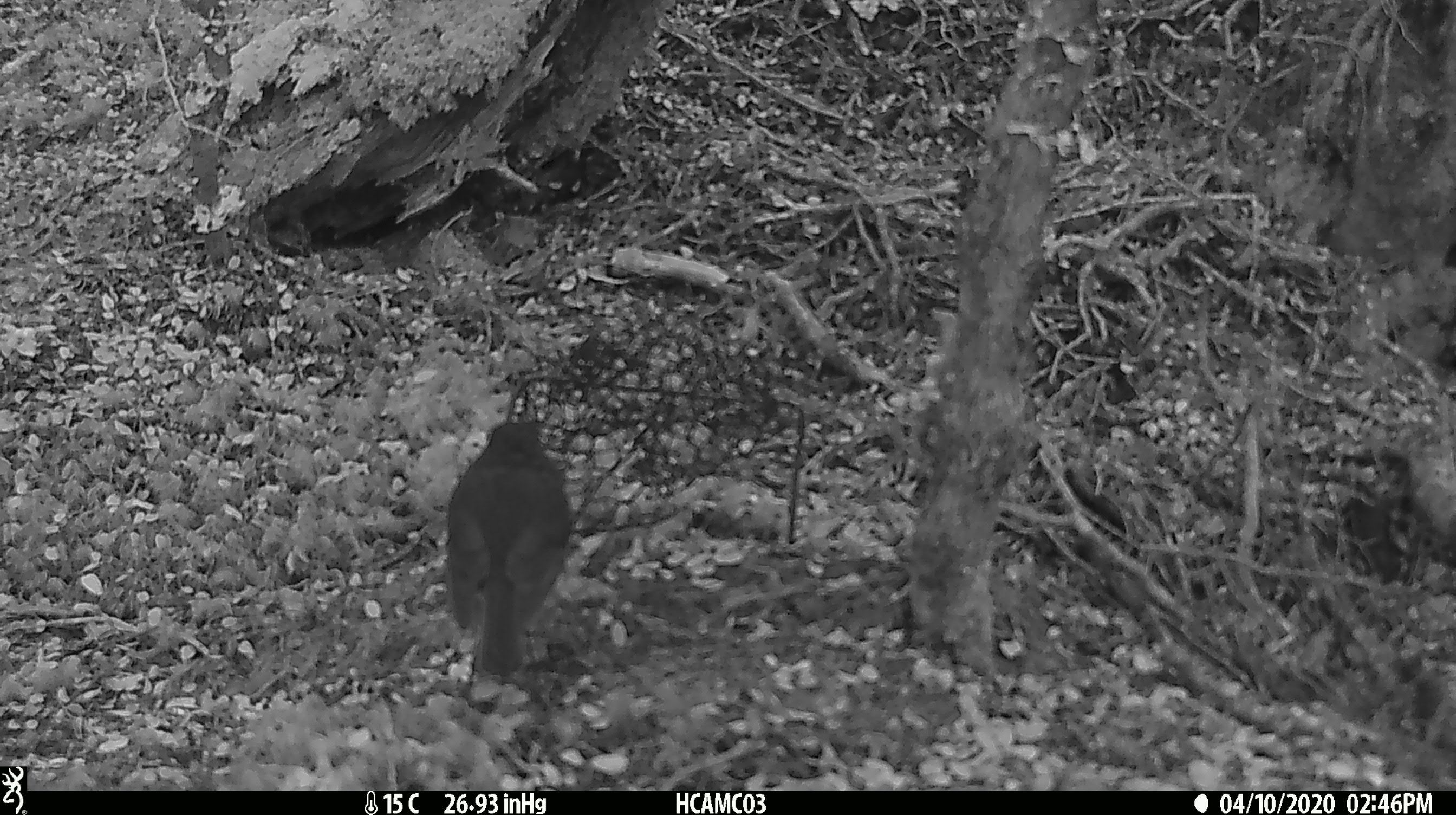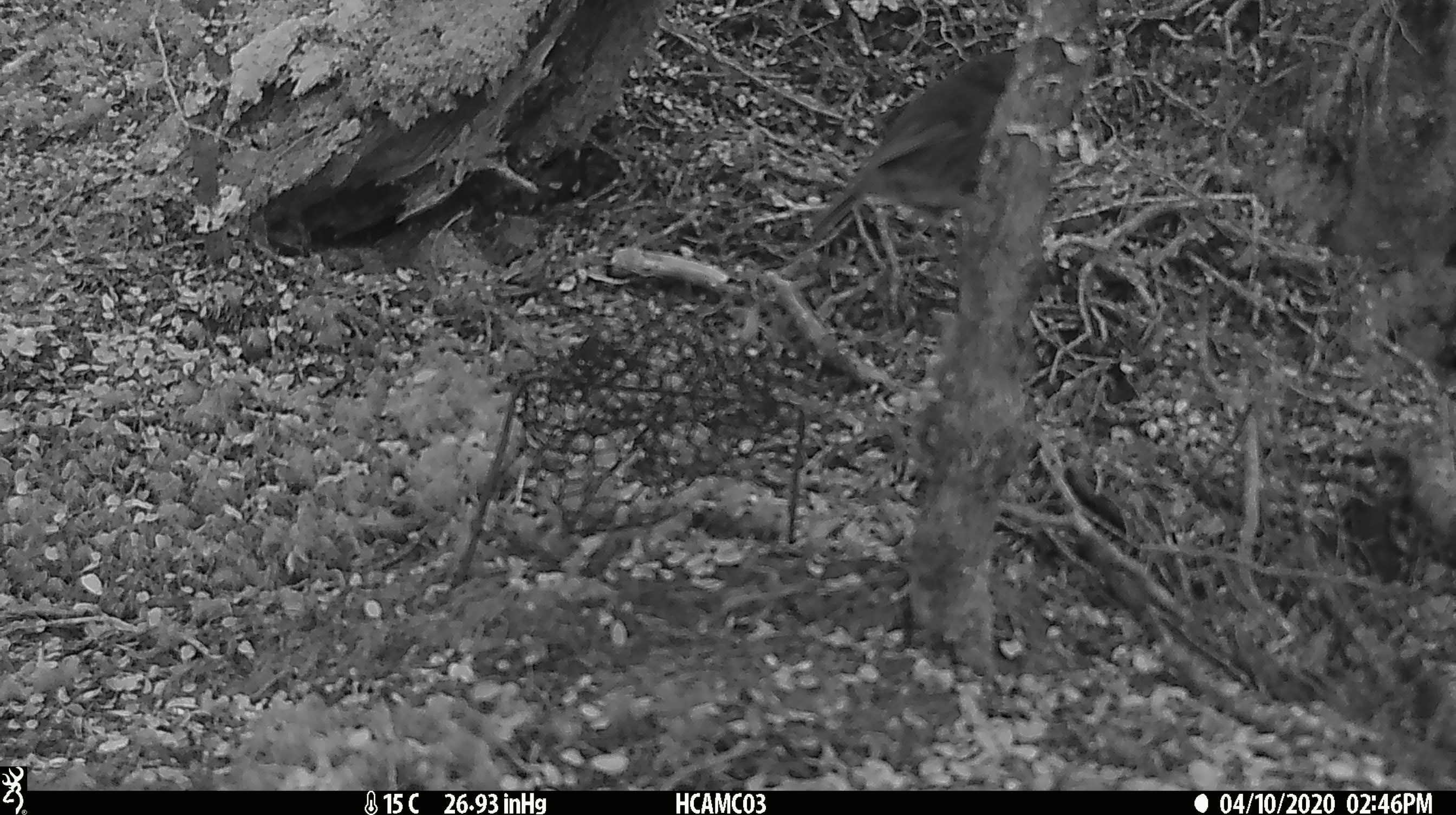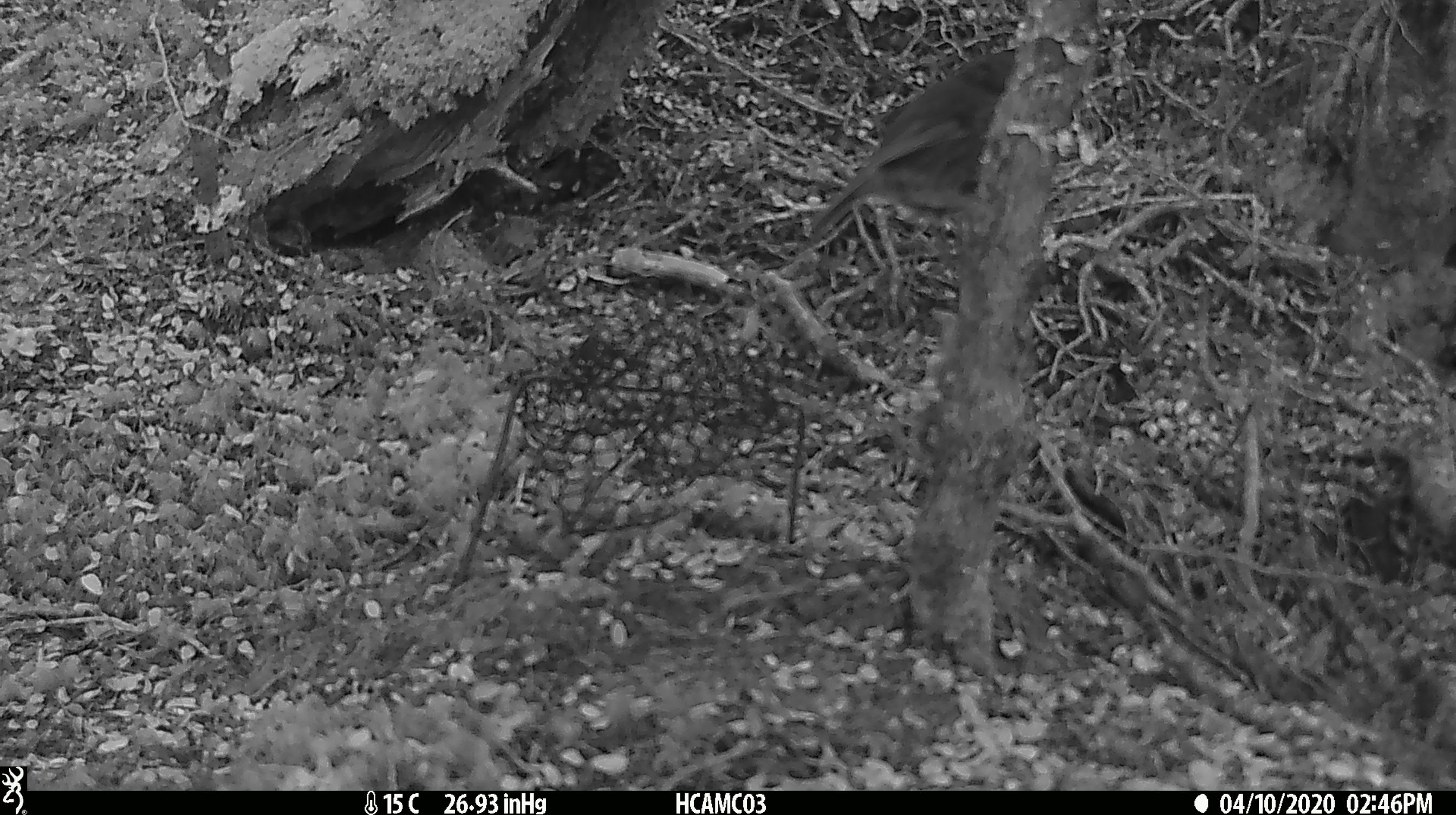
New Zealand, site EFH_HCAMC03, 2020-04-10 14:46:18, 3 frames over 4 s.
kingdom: Animalia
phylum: Chordata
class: Aves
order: Passeriformes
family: Petroicidae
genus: Petroica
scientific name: Petroica australis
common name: new zealand robin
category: robin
Robin (new zealand robin) (Petroica australis).